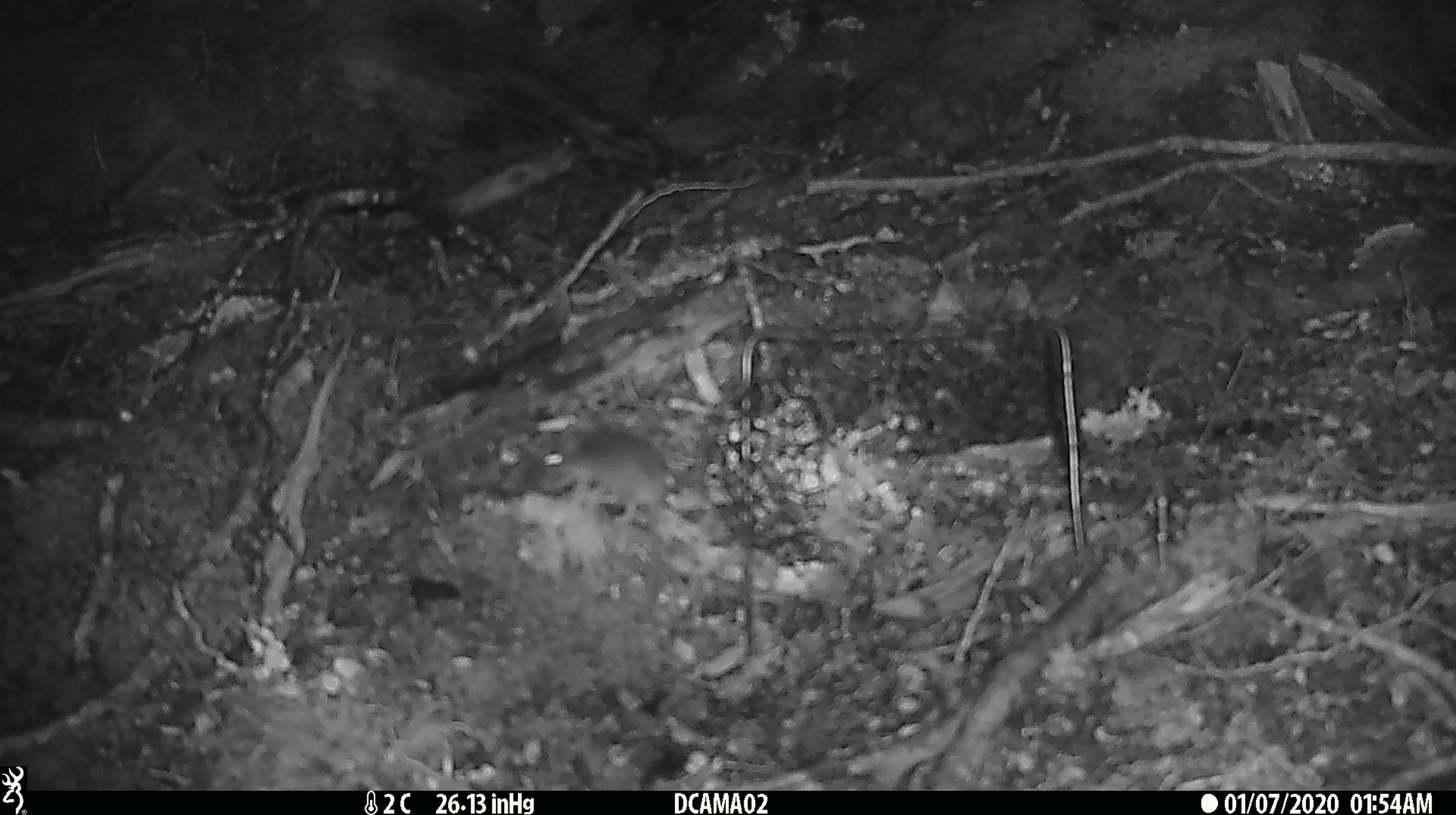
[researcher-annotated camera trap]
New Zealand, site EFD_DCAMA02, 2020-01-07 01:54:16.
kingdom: Animalia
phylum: Chordata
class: Mammalia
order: Rodentia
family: Muridae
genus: Mus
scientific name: Mus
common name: mouse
Mouse (Mus).